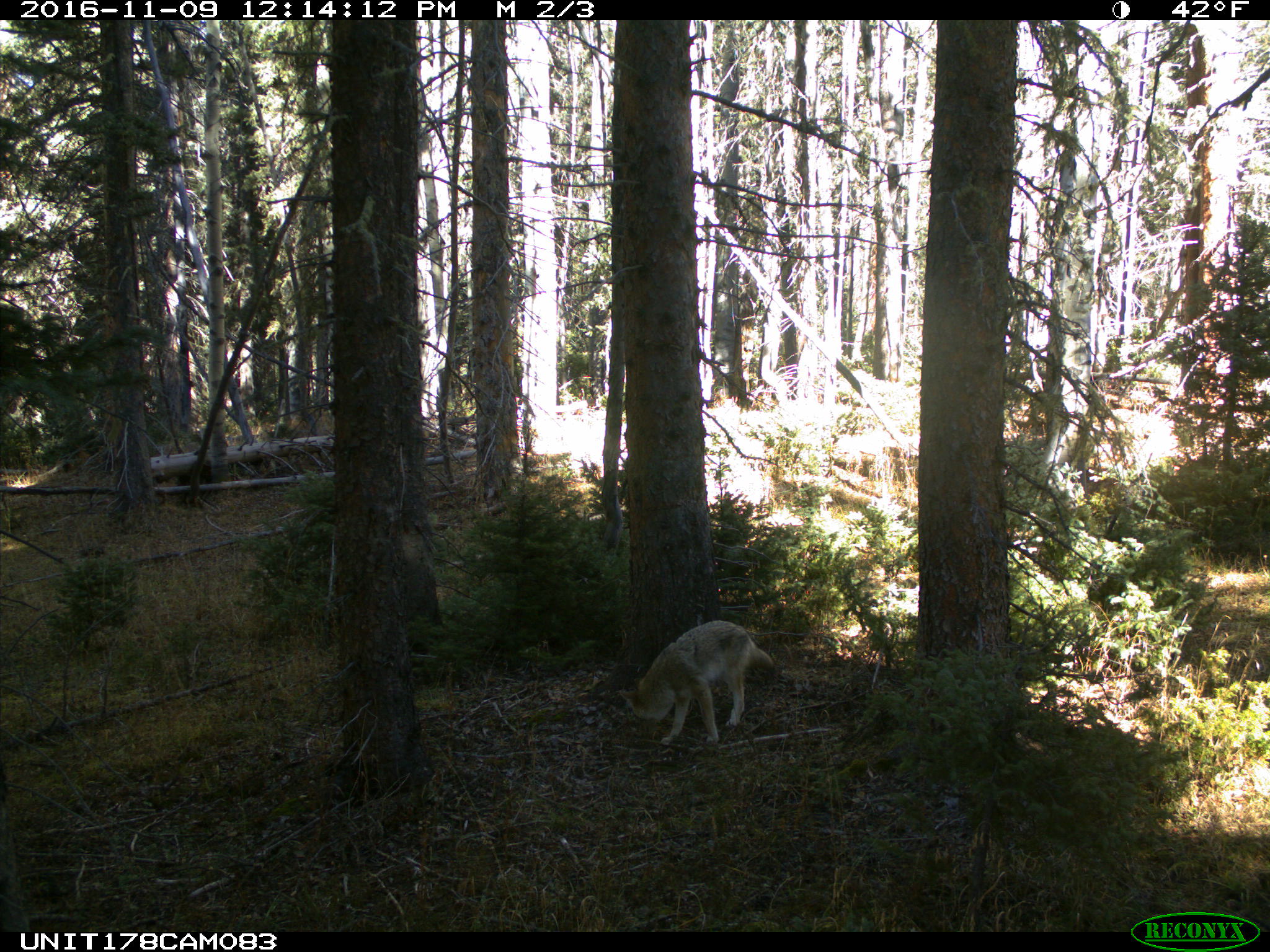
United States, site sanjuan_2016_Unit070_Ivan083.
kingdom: Animalia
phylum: Chordata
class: Mammalia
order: Carnivora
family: Canidae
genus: Canis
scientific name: Canis latrans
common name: coyote